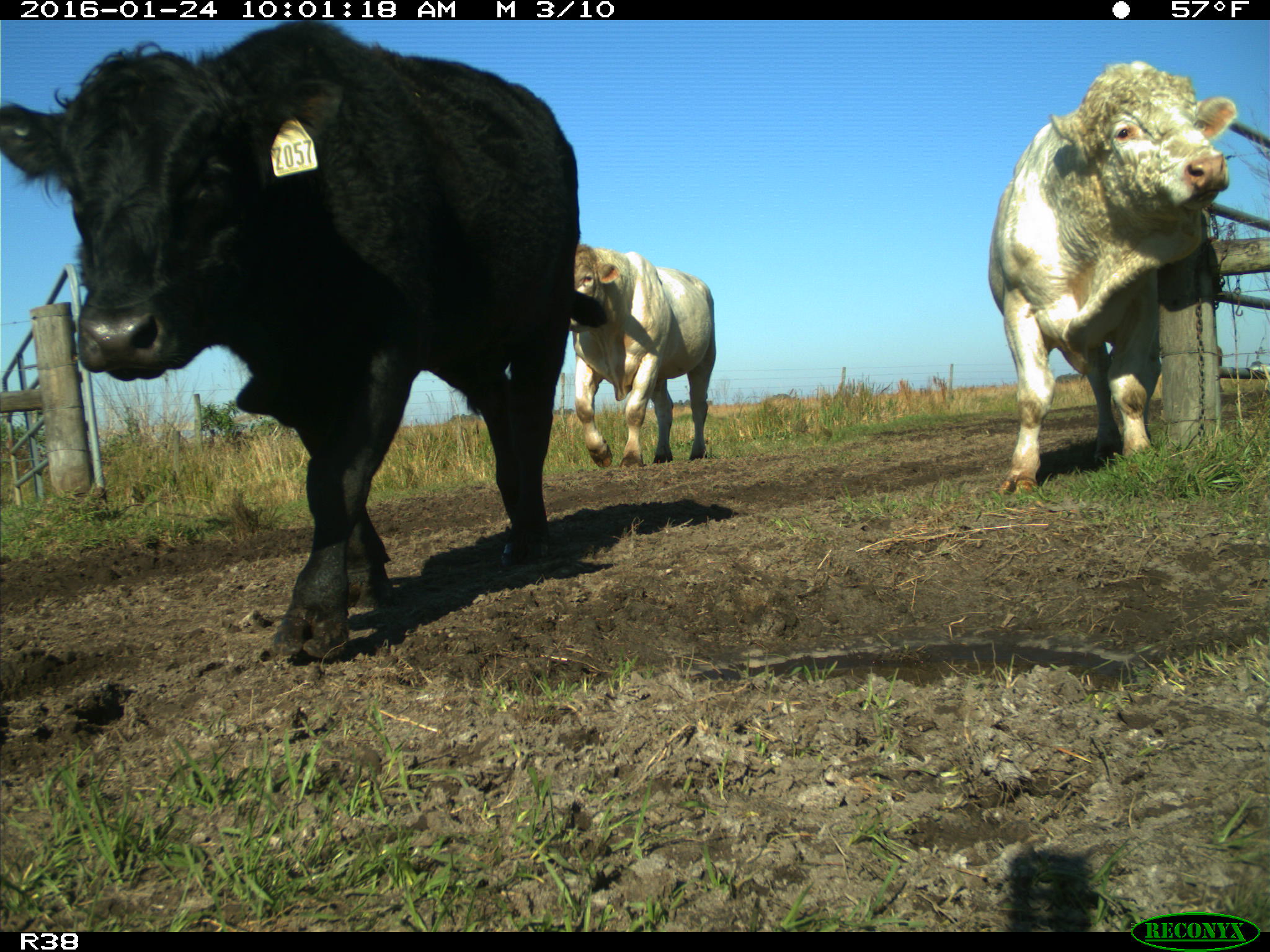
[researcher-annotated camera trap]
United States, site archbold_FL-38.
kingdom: Animalia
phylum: Chordata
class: Mammalia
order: Artiodactyla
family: Bovidae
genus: Bos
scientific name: Bos taurus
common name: domestic cow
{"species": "Bos taurus (domestic cow)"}